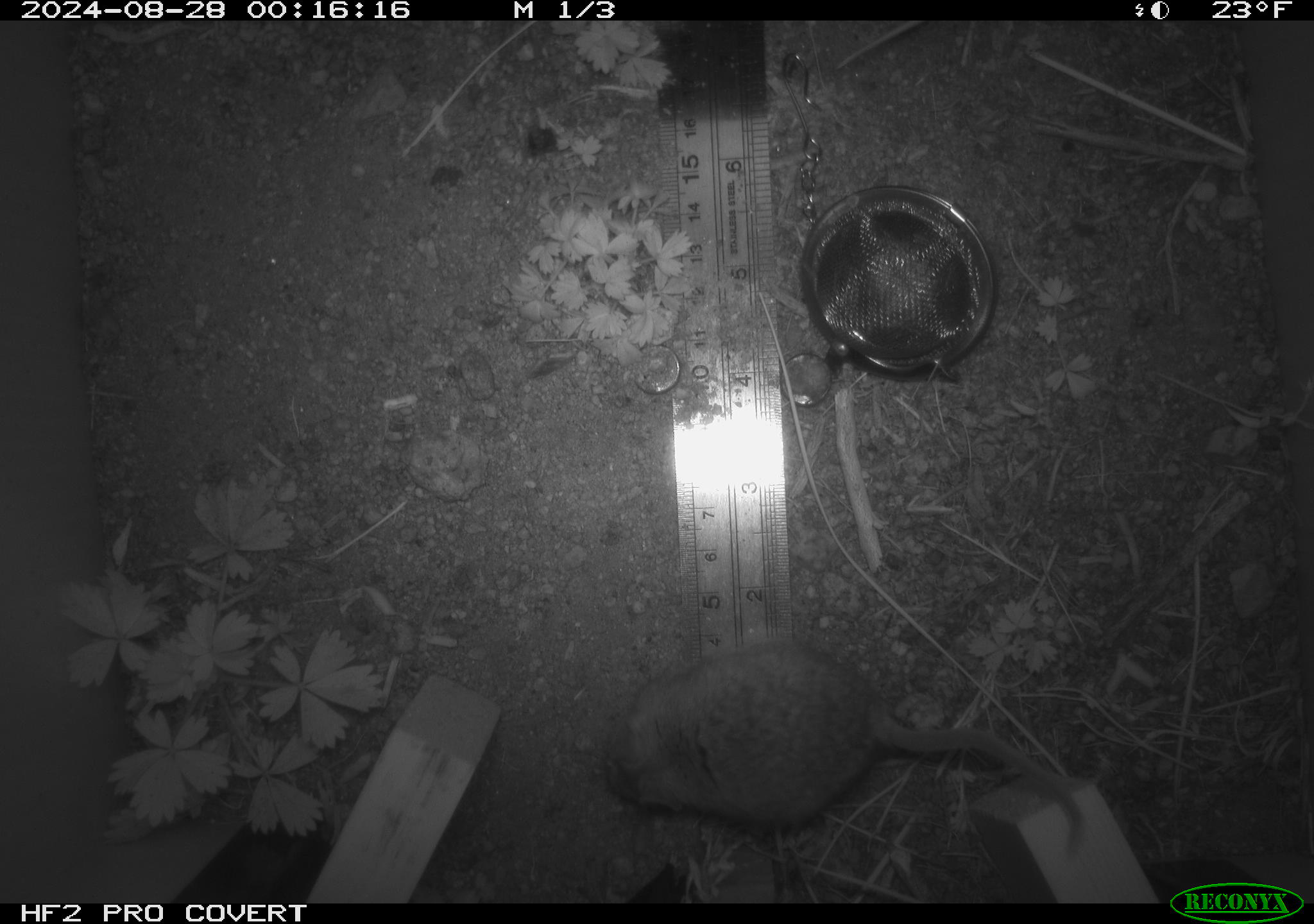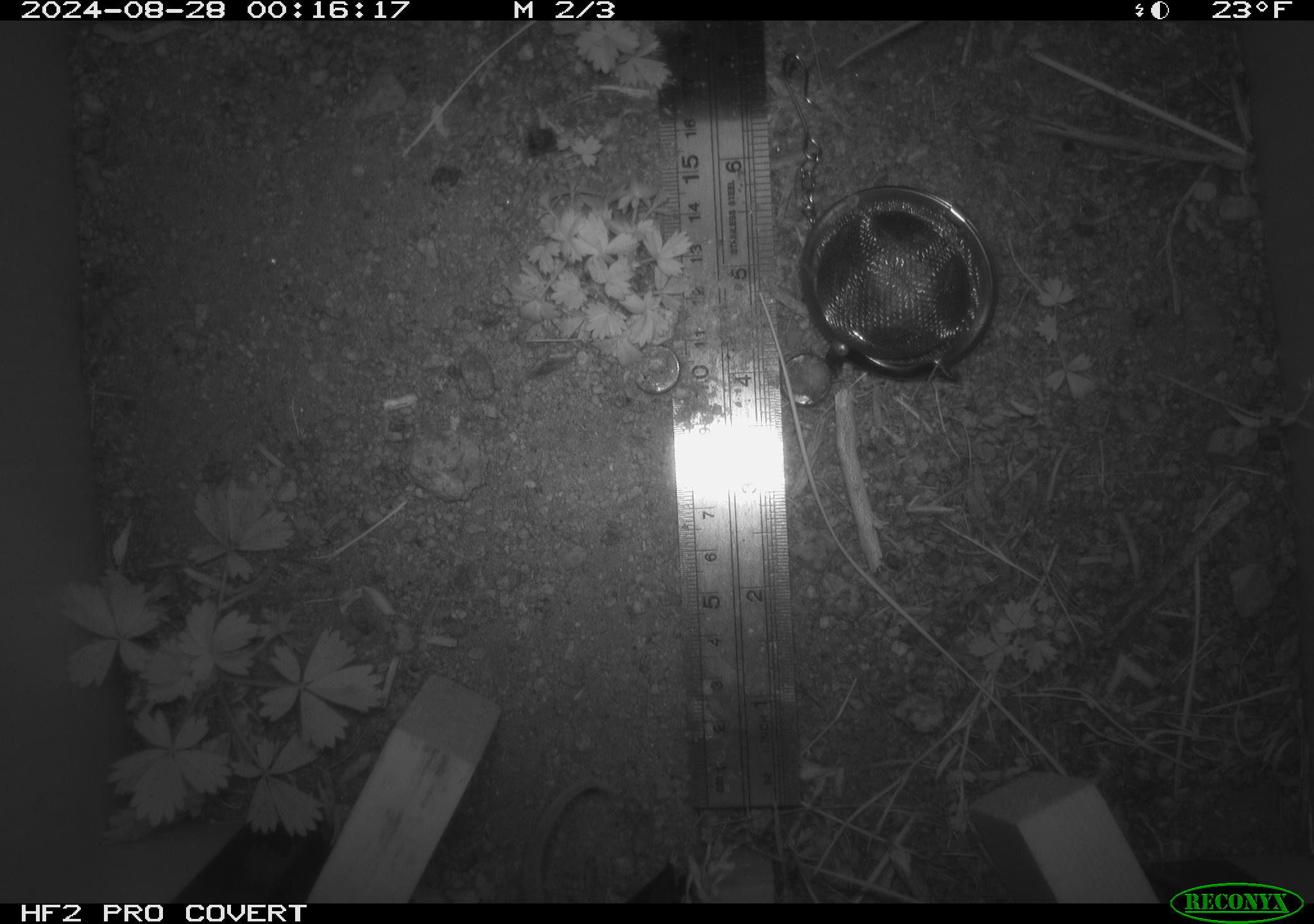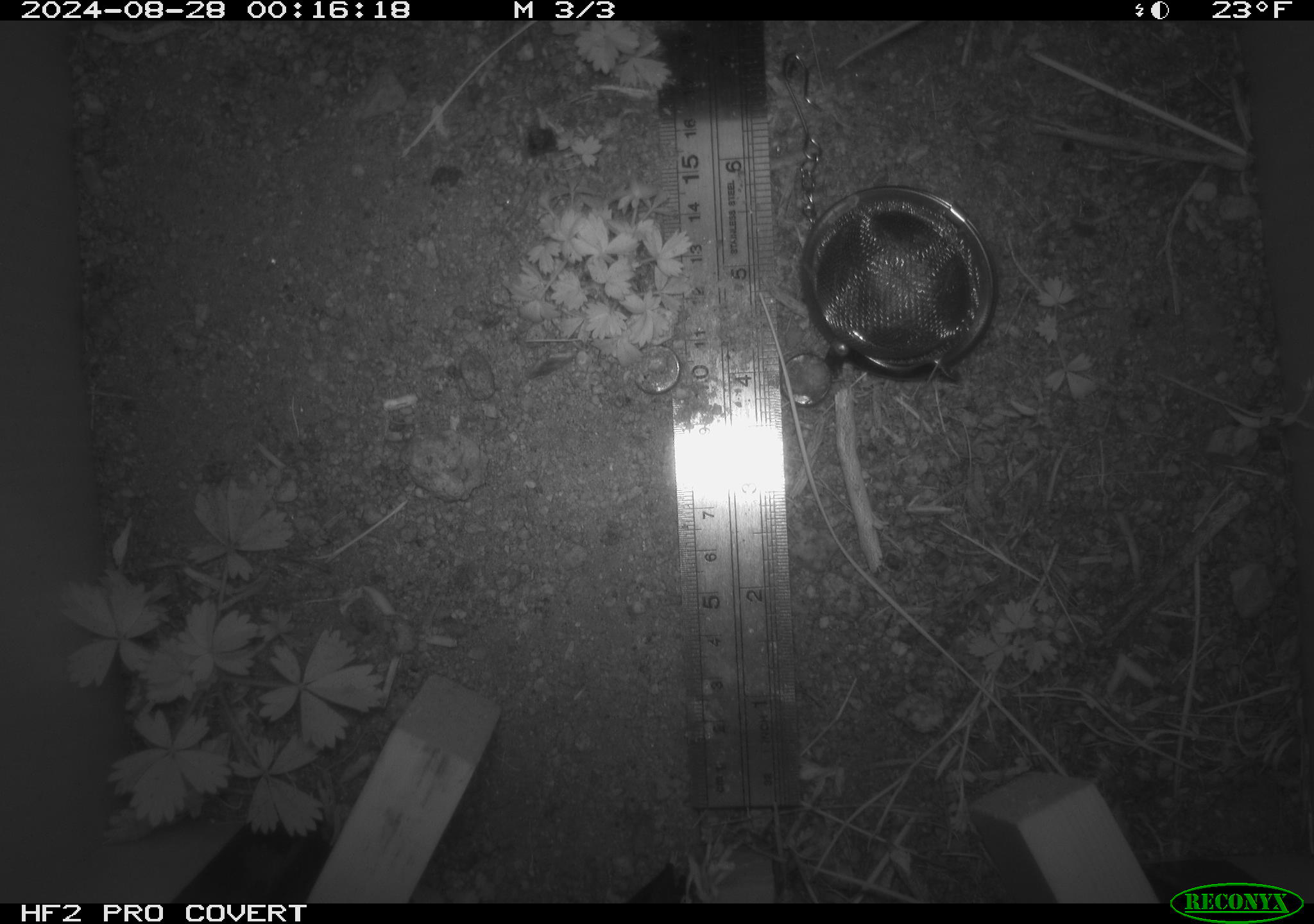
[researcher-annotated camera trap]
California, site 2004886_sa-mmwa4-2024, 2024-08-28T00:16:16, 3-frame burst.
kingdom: Animalia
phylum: Chordata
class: Mammalia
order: Rodentia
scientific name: Rodentia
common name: mouse species